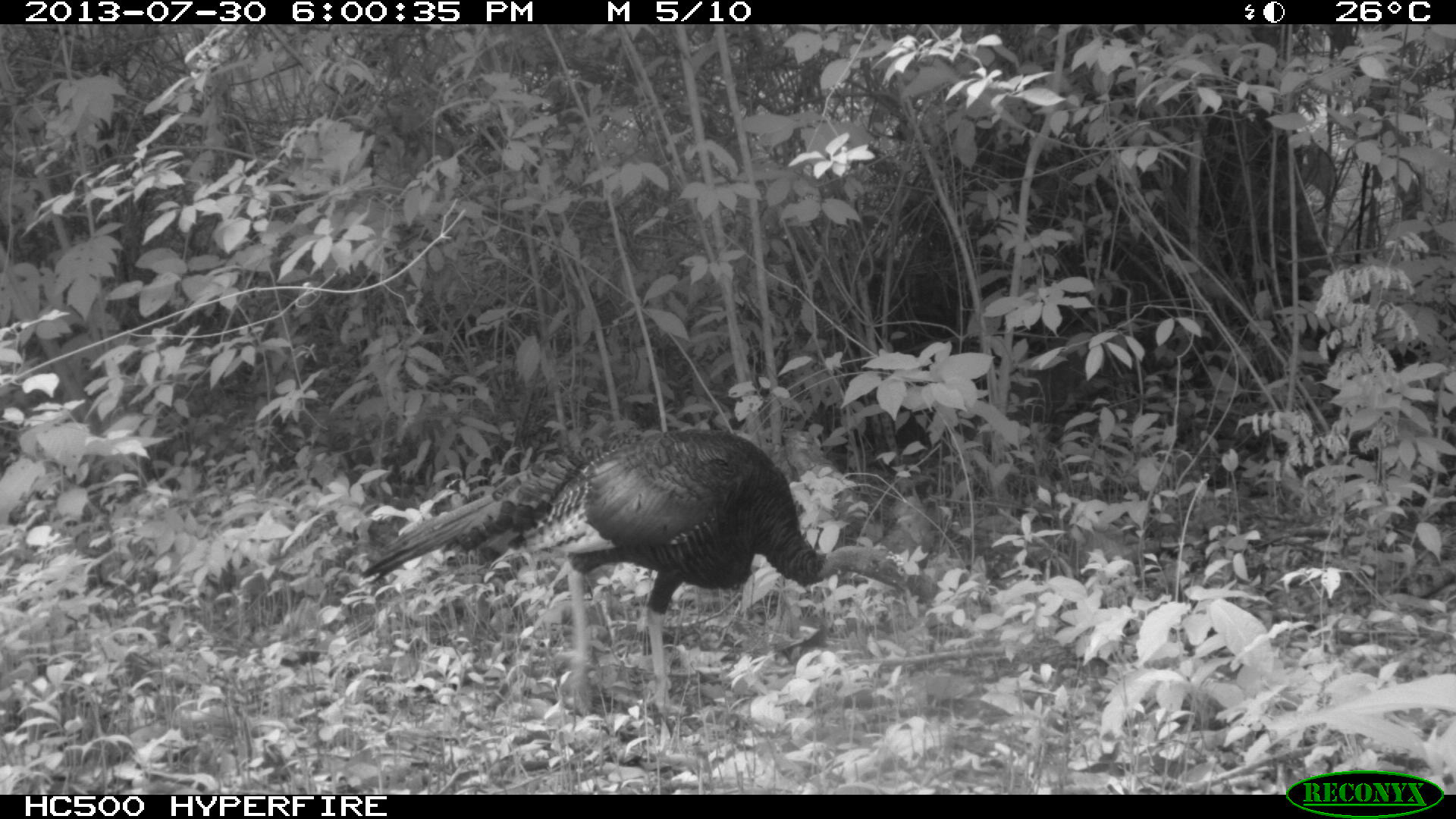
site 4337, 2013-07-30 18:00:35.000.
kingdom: Animalia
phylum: Chordata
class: Aves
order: Galliformes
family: Phasianidae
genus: Meleagris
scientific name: Meleagris ocellata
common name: ocellated turkey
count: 1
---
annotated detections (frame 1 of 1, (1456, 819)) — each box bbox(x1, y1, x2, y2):
meleagris ocellata: bbox(359, 426, 912, 713)